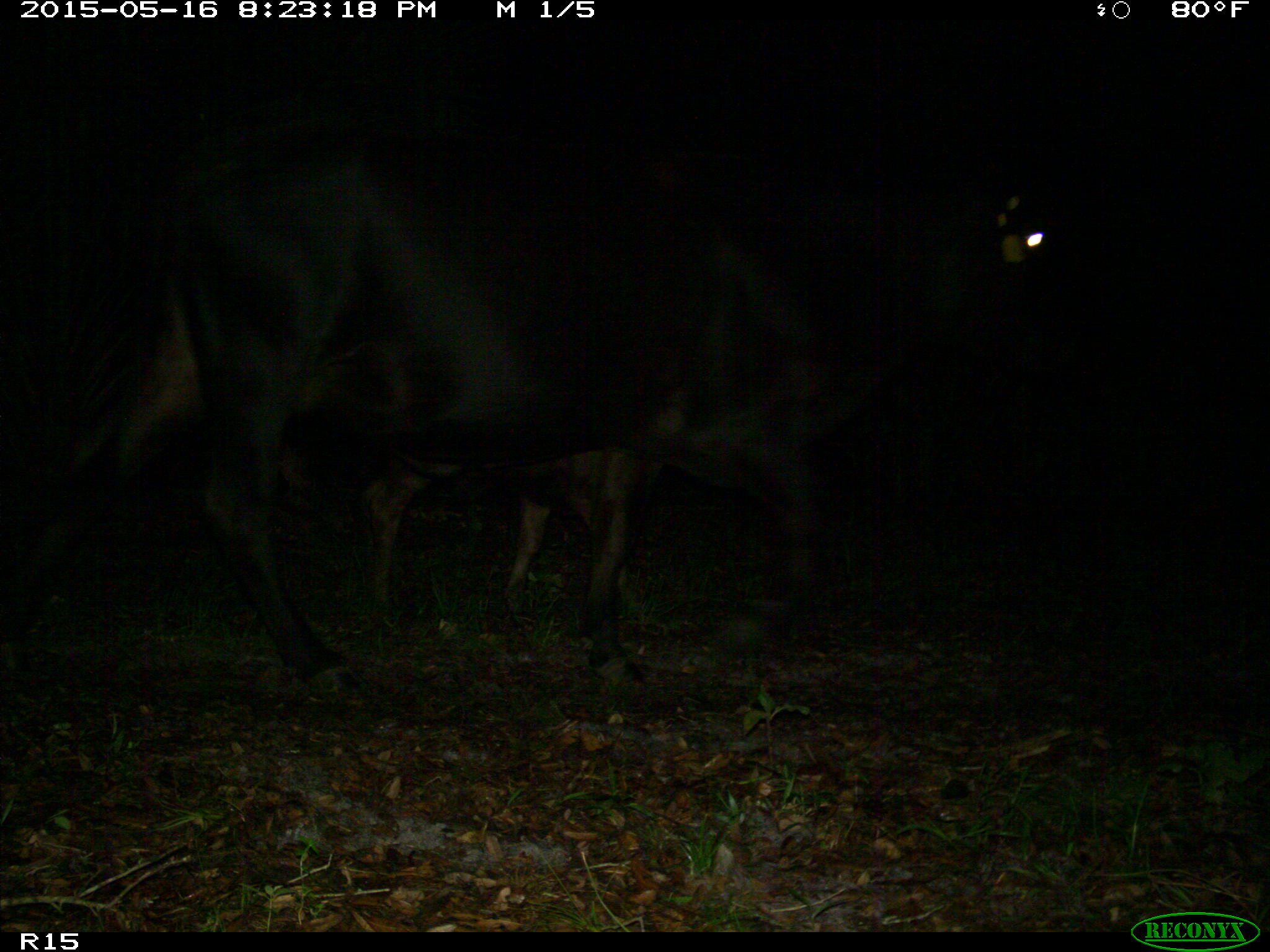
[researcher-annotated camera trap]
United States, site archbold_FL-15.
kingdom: Animalia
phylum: Chordata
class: Mammalia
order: Artiodactyla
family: Bovidae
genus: Bos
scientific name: Bos taurus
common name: domestic cow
Bos taurus (domestic cow).